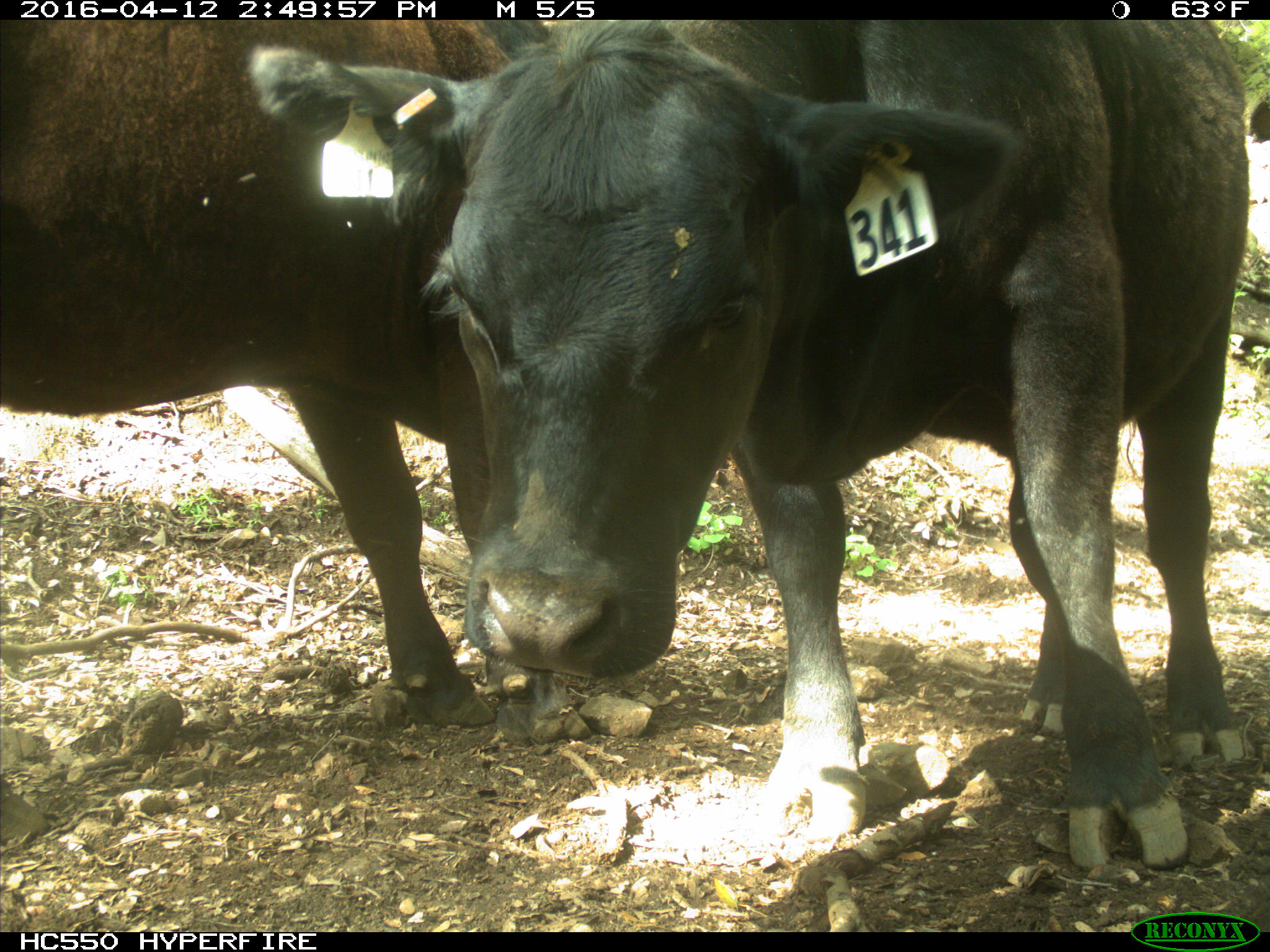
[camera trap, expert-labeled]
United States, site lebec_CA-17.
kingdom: Animalia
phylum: Chordata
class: Mammalia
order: Artiodactyla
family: Bovidae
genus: Bos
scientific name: Bos taurus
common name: domestic cow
Bos taurus (domestic cow).